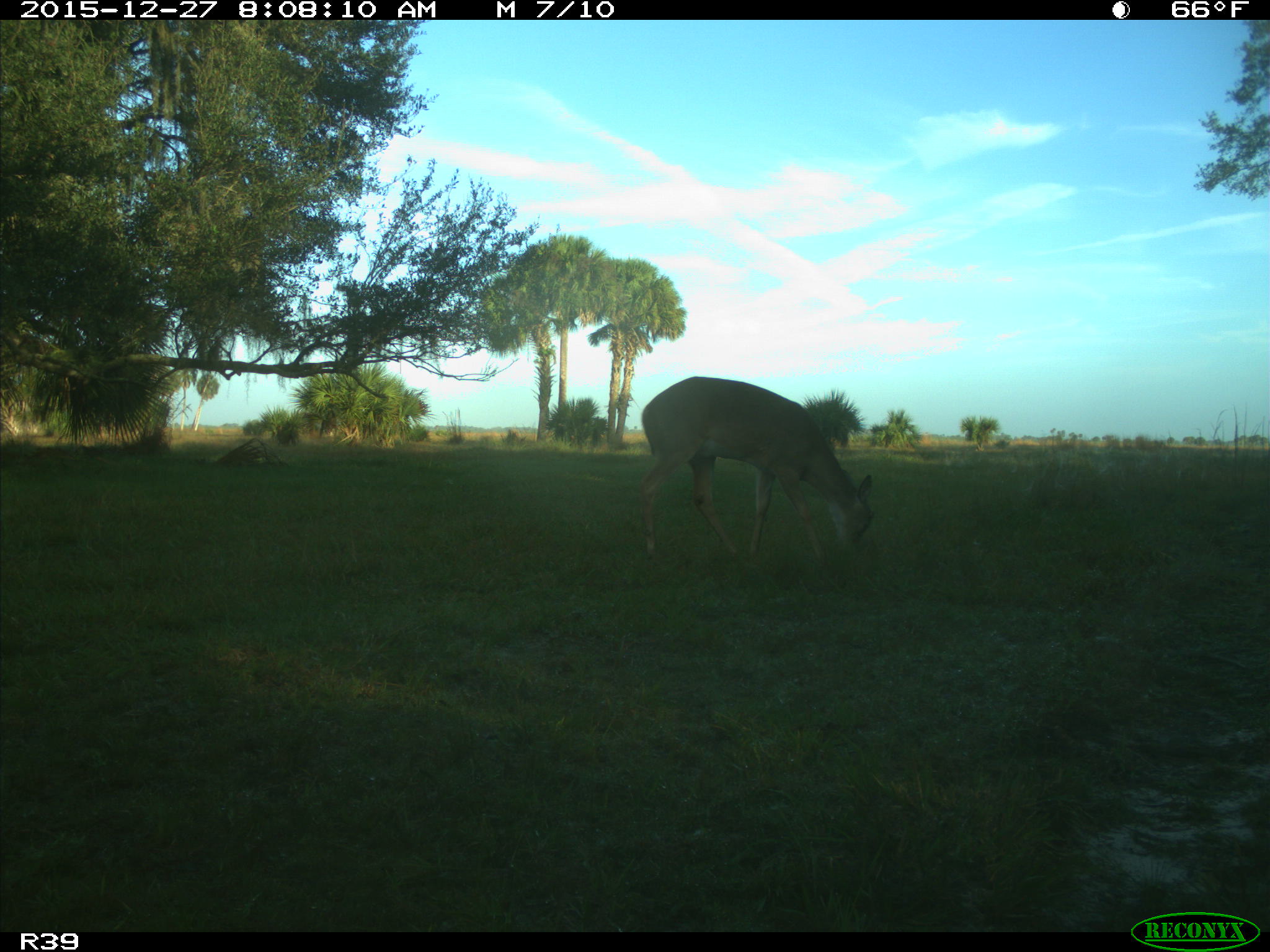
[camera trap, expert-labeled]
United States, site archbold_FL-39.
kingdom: Animalia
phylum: Chordata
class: Mammalia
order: Artiodactyla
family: Cervidae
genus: Odocoileus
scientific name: Odocoileus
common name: deer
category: unidentified deer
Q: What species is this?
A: Unidentified deer (deer) (Odocoileus).